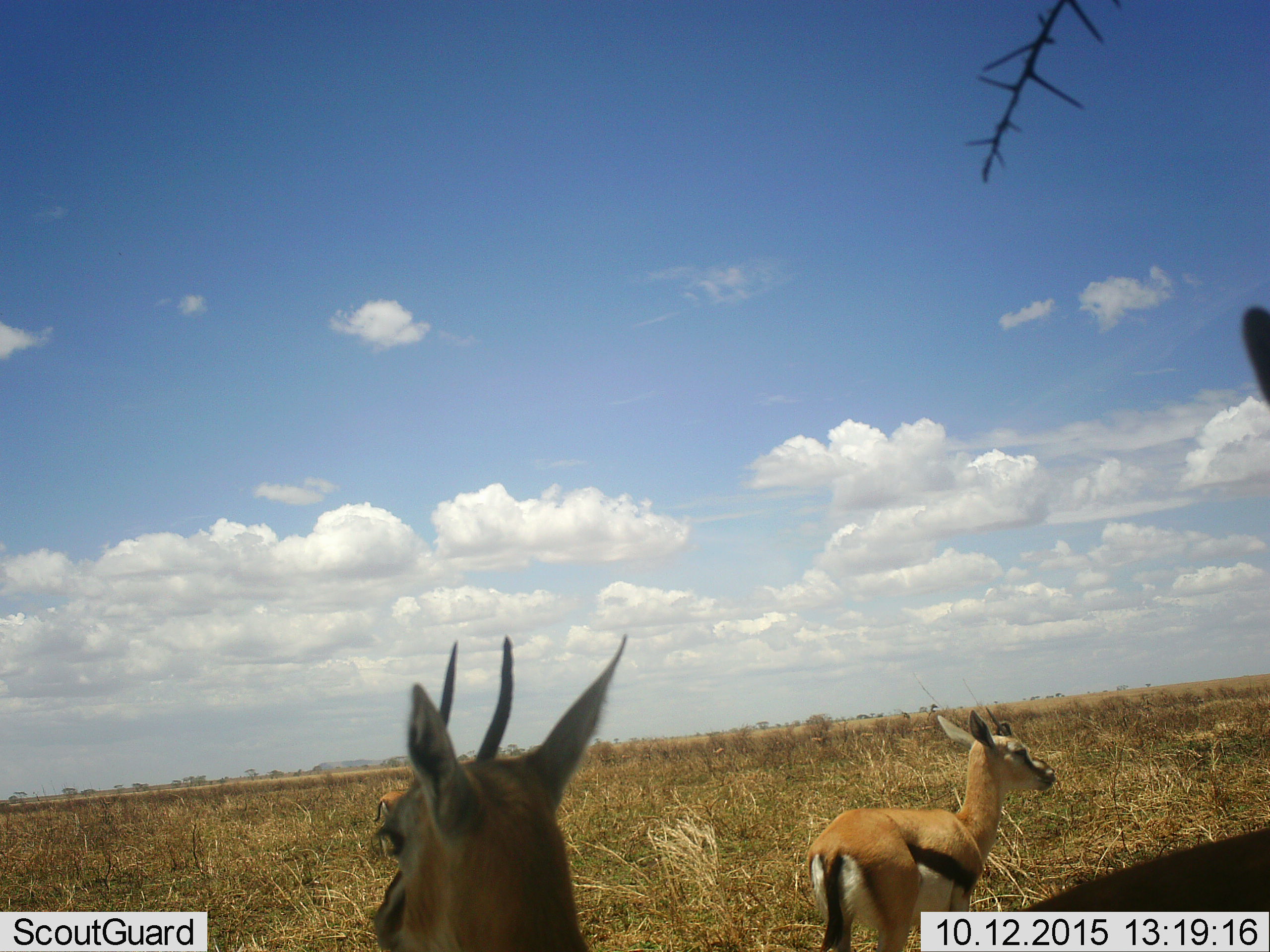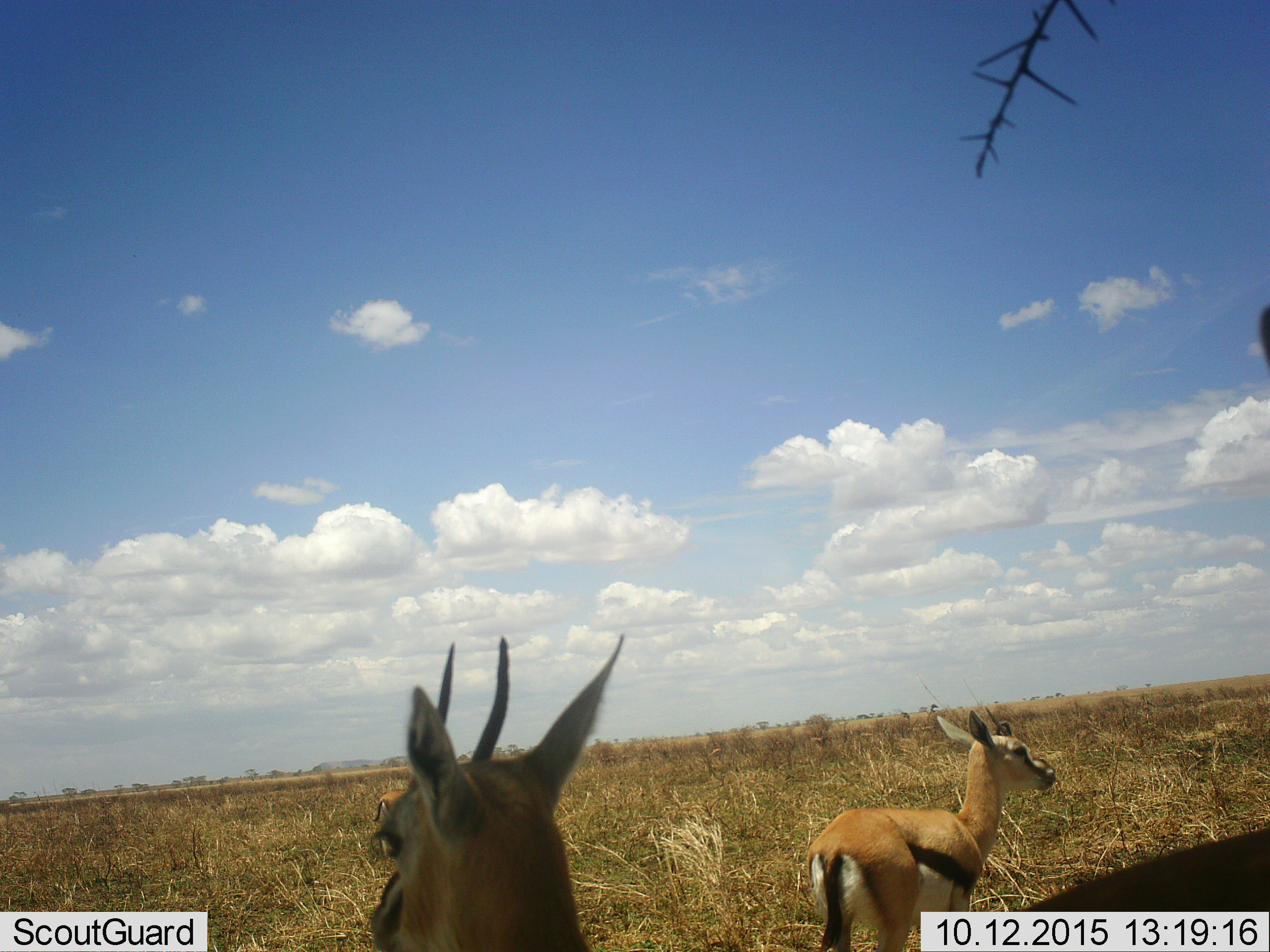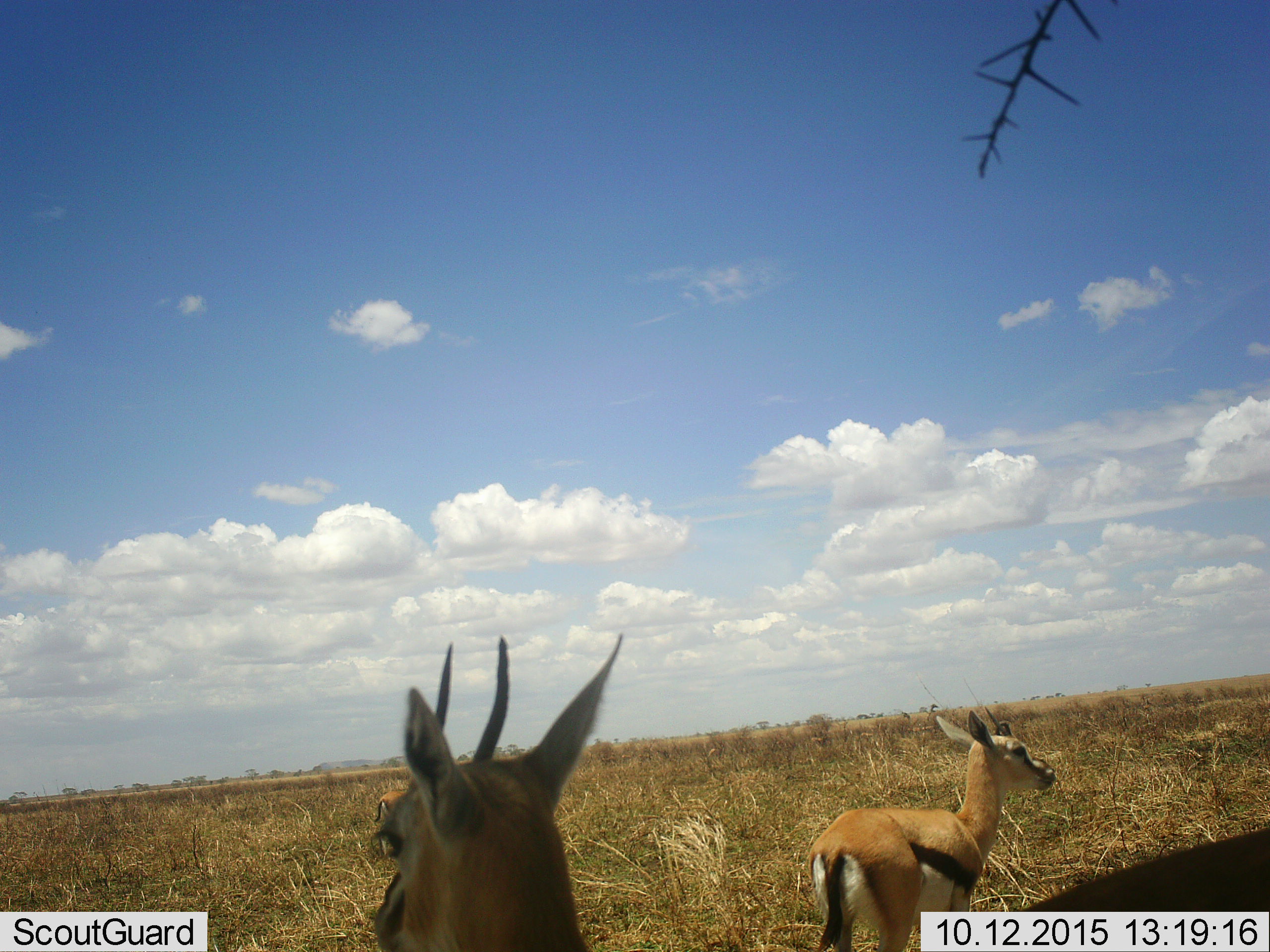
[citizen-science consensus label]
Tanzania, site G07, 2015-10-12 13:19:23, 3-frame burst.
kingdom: Animalia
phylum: Chordata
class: Mammalia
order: Artiodactyla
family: Bovidae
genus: Eudorcas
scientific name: Eudorcas thomsonii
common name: thomson's gazelle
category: gazellethomsons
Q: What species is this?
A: Gazellethomsons (thomson's gazelle) (Eudorcas thomsonii).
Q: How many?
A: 2.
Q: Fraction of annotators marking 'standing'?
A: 100%.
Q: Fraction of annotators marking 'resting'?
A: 0%.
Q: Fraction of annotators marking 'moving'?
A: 22%.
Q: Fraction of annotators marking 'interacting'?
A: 11%.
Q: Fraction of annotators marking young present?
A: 11%.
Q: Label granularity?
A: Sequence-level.